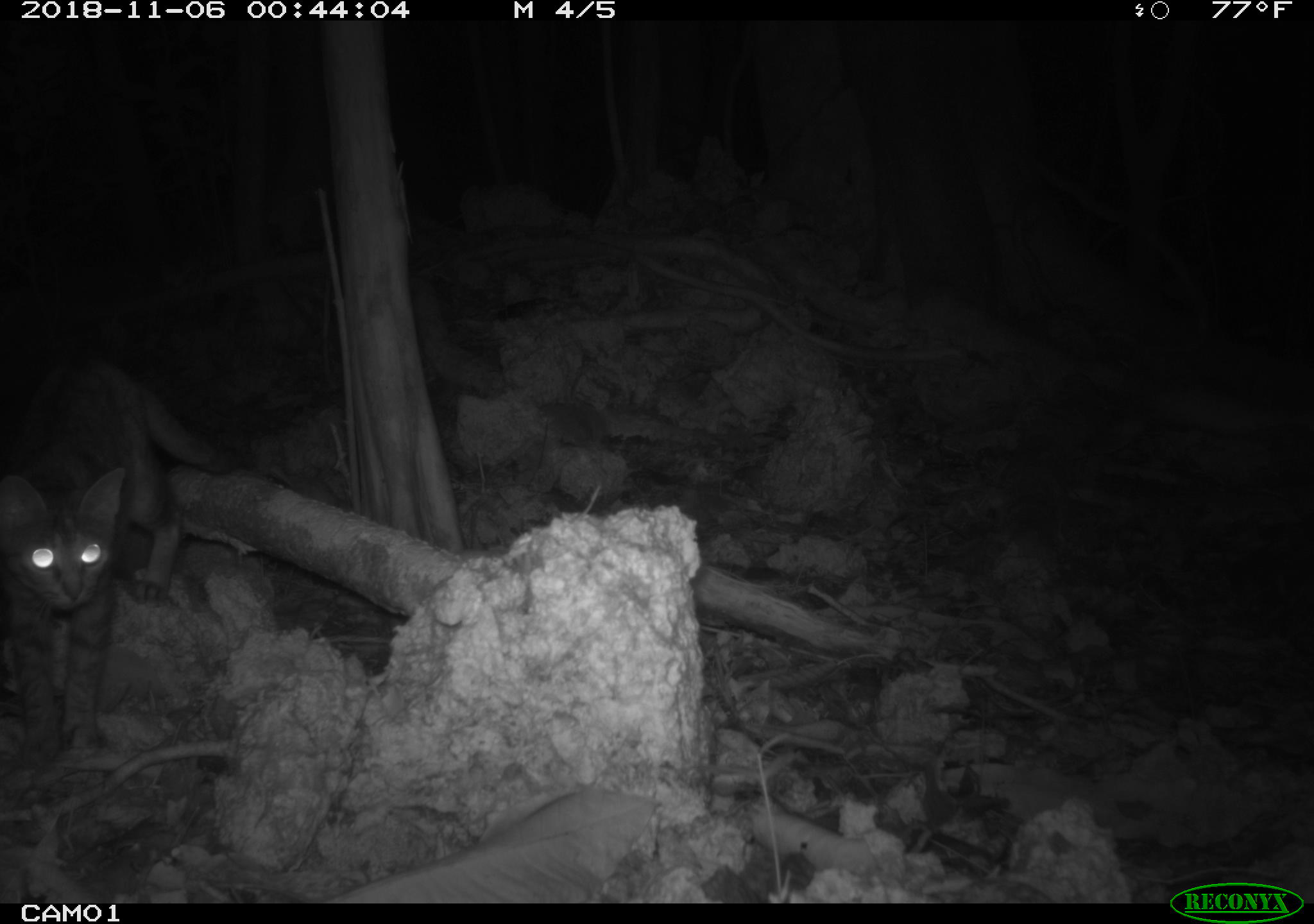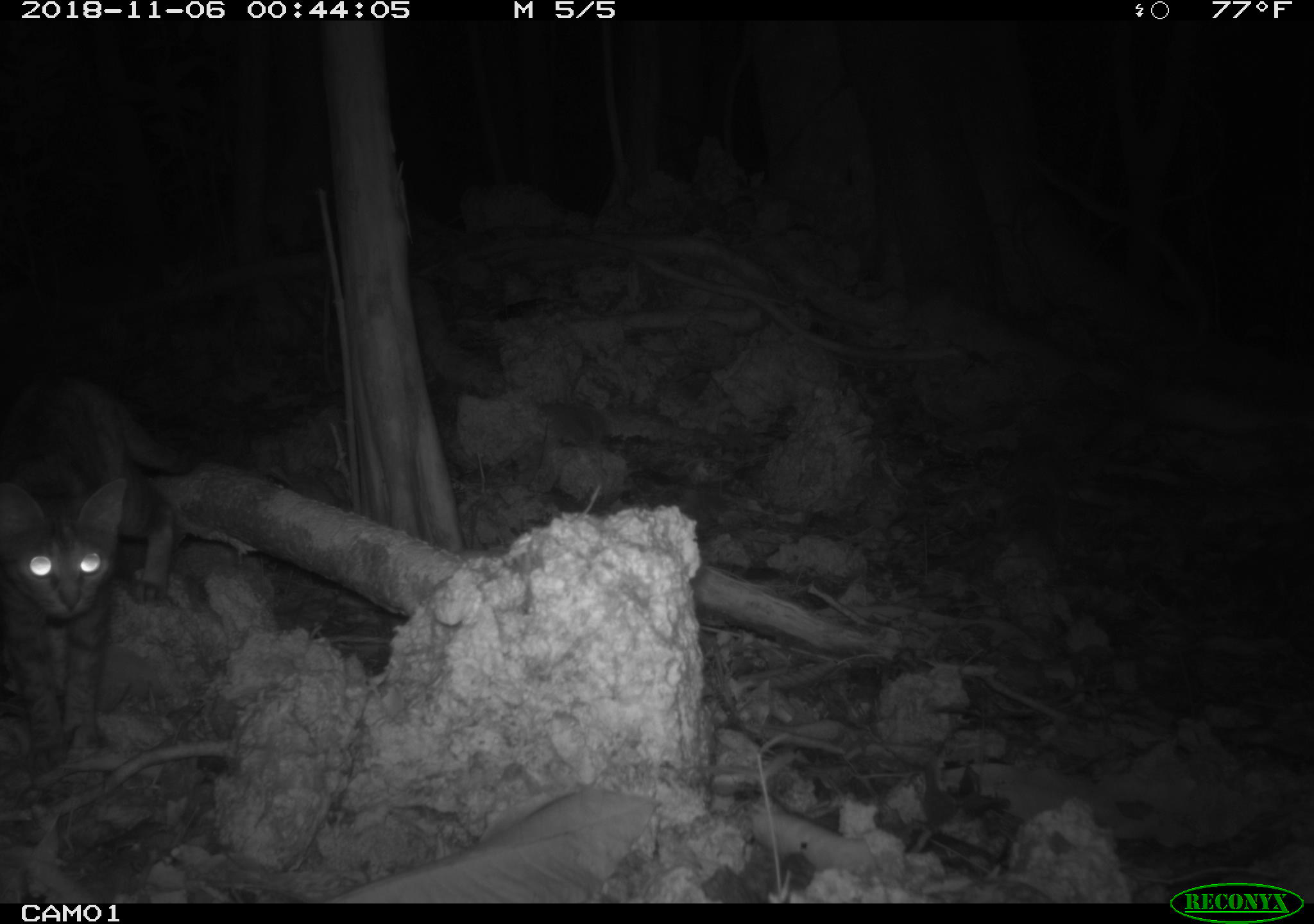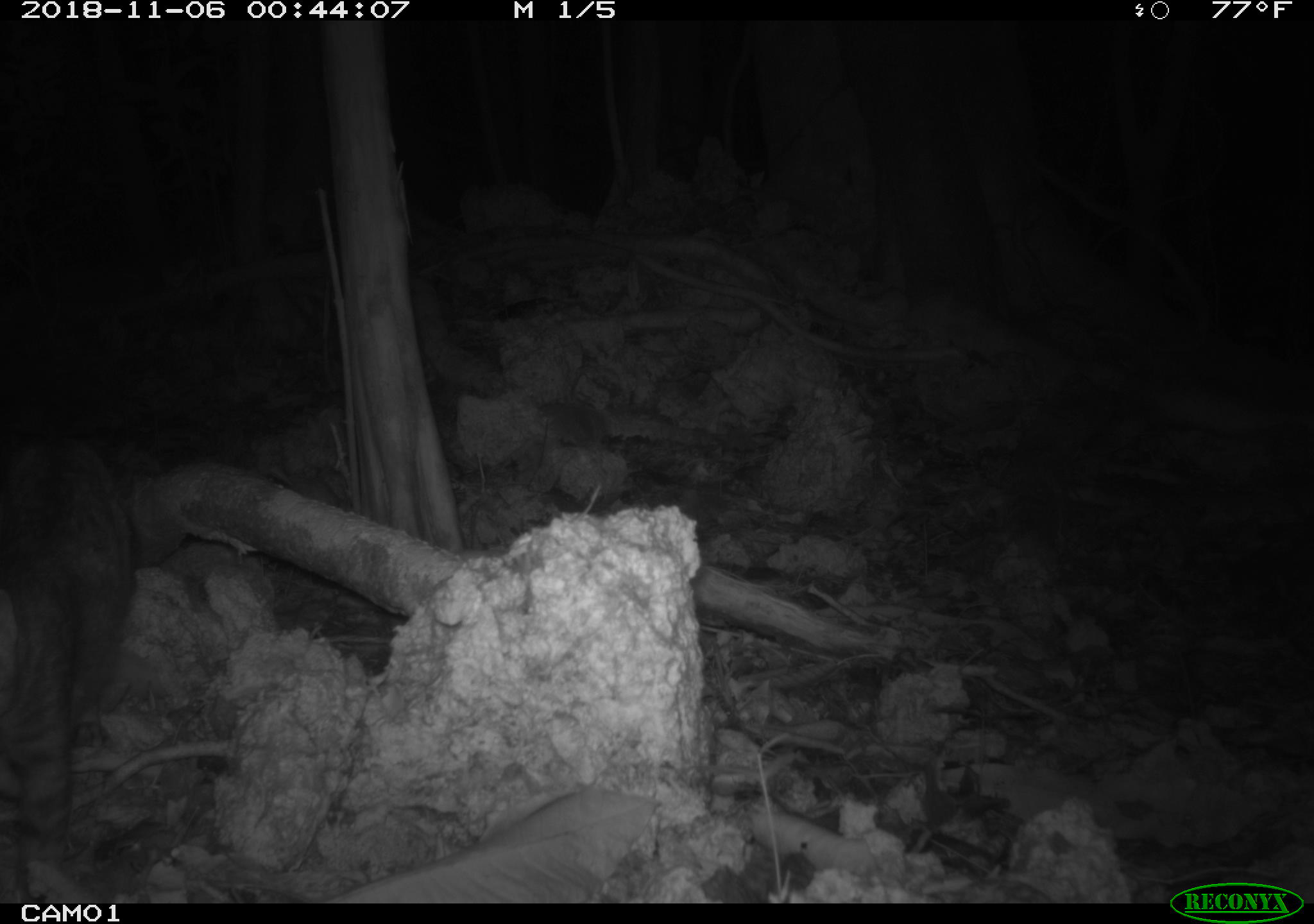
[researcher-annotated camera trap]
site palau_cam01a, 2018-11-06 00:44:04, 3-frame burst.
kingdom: Animalia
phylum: Chordata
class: Mammalia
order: Carnivora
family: Felidae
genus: Felis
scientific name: Felis catus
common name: cat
Cat (Felis catus).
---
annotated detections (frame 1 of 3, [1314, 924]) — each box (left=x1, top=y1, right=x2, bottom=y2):
cat: (left=0, top=355, right=256, bottom=718)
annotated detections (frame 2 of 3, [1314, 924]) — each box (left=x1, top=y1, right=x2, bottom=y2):
cat: (left=1, top=345, right=205, bottom=778)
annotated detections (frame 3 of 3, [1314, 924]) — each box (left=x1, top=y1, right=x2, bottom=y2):
cat: (left=0, top=430, right=142, bottom=890)